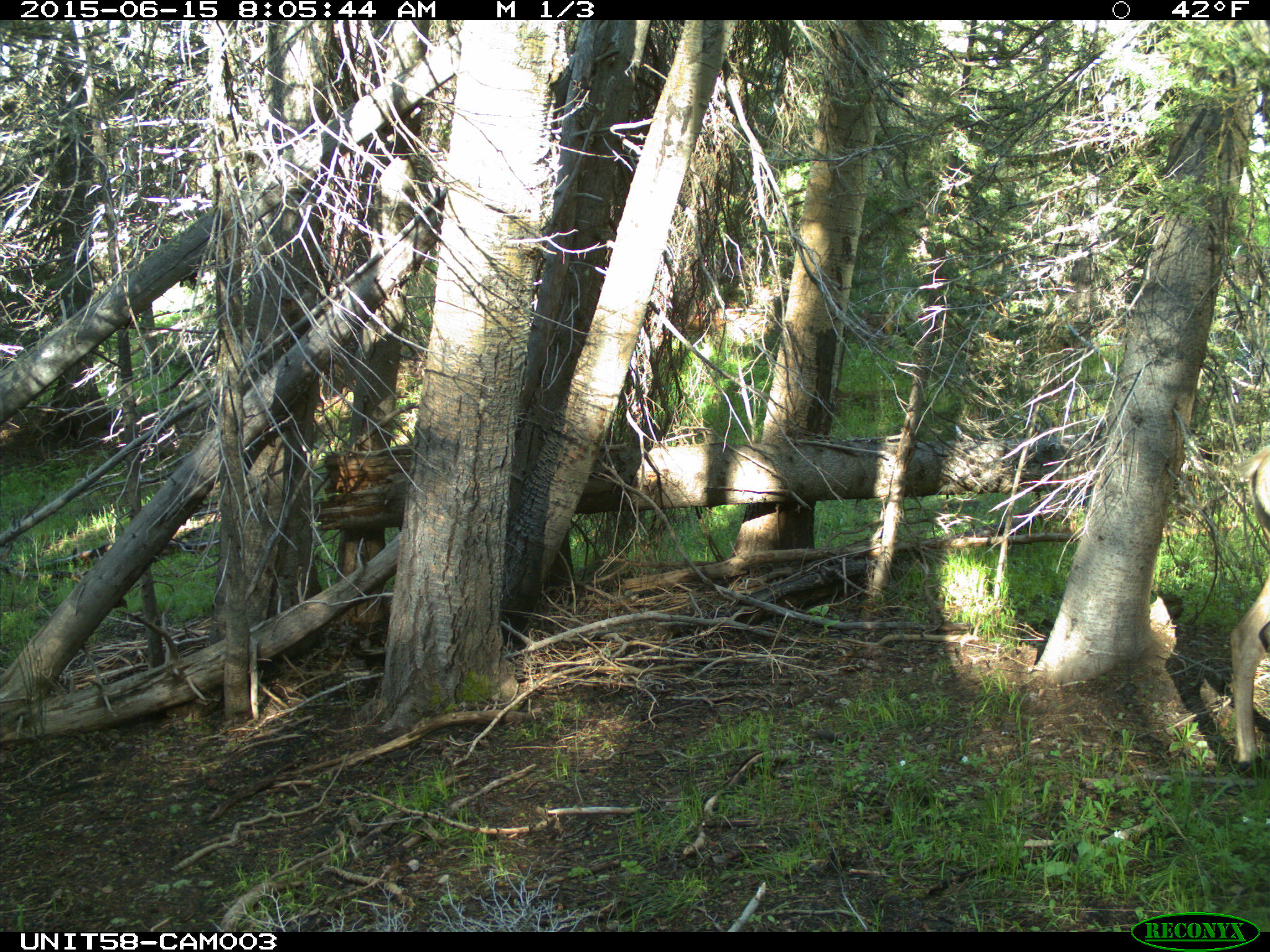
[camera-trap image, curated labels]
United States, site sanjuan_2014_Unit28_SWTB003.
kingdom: Animalia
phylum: Chordata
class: Mammalia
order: Artiodactyla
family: Cervidae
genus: Cervus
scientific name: Cervus elaphus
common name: red deer